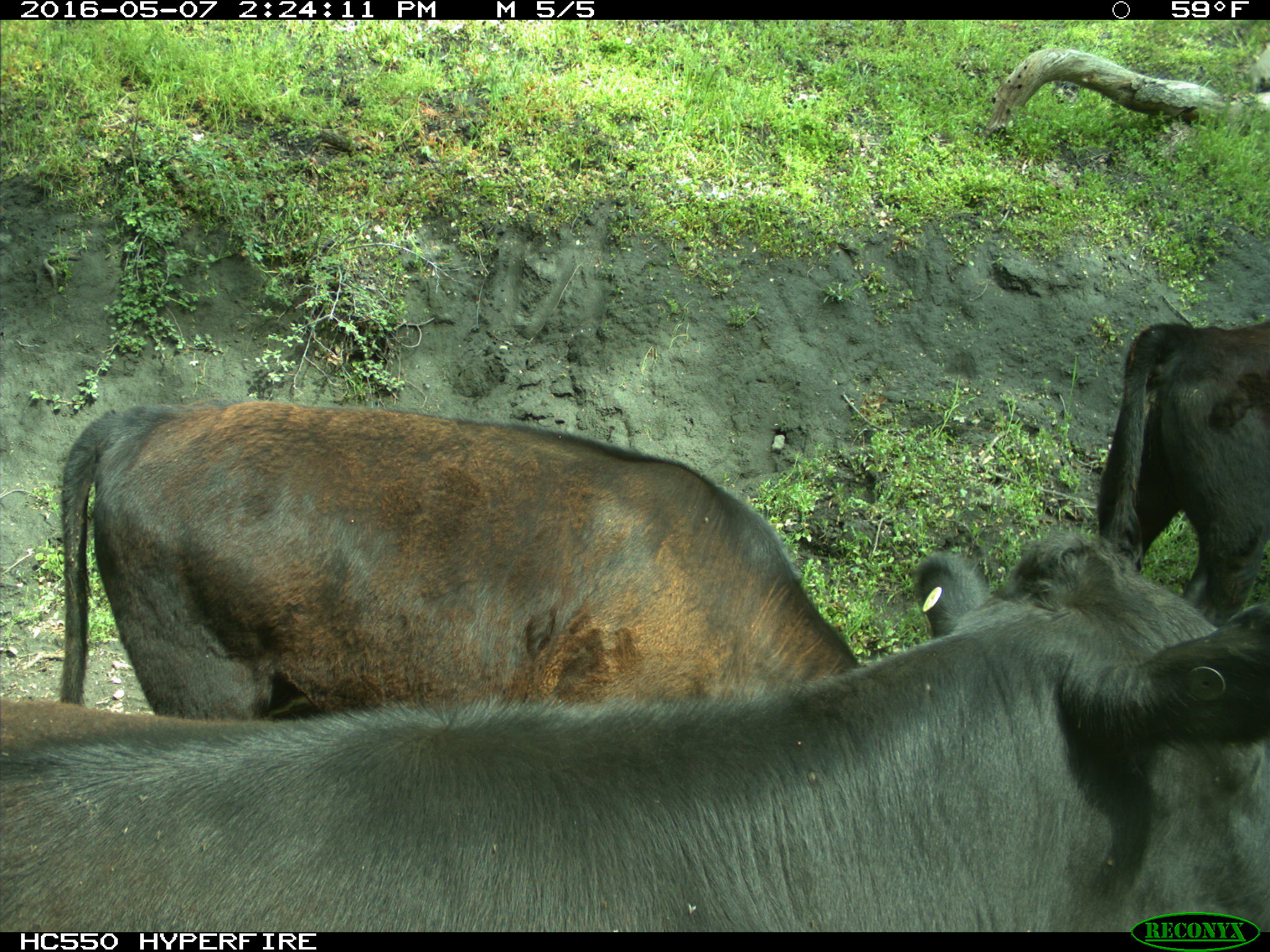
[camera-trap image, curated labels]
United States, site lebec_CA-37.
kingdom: Animalia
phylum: Chordata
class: Mammalia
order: Artiodactyla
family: Bovidae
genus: Bos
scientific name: Bos taurus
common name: domestic cow